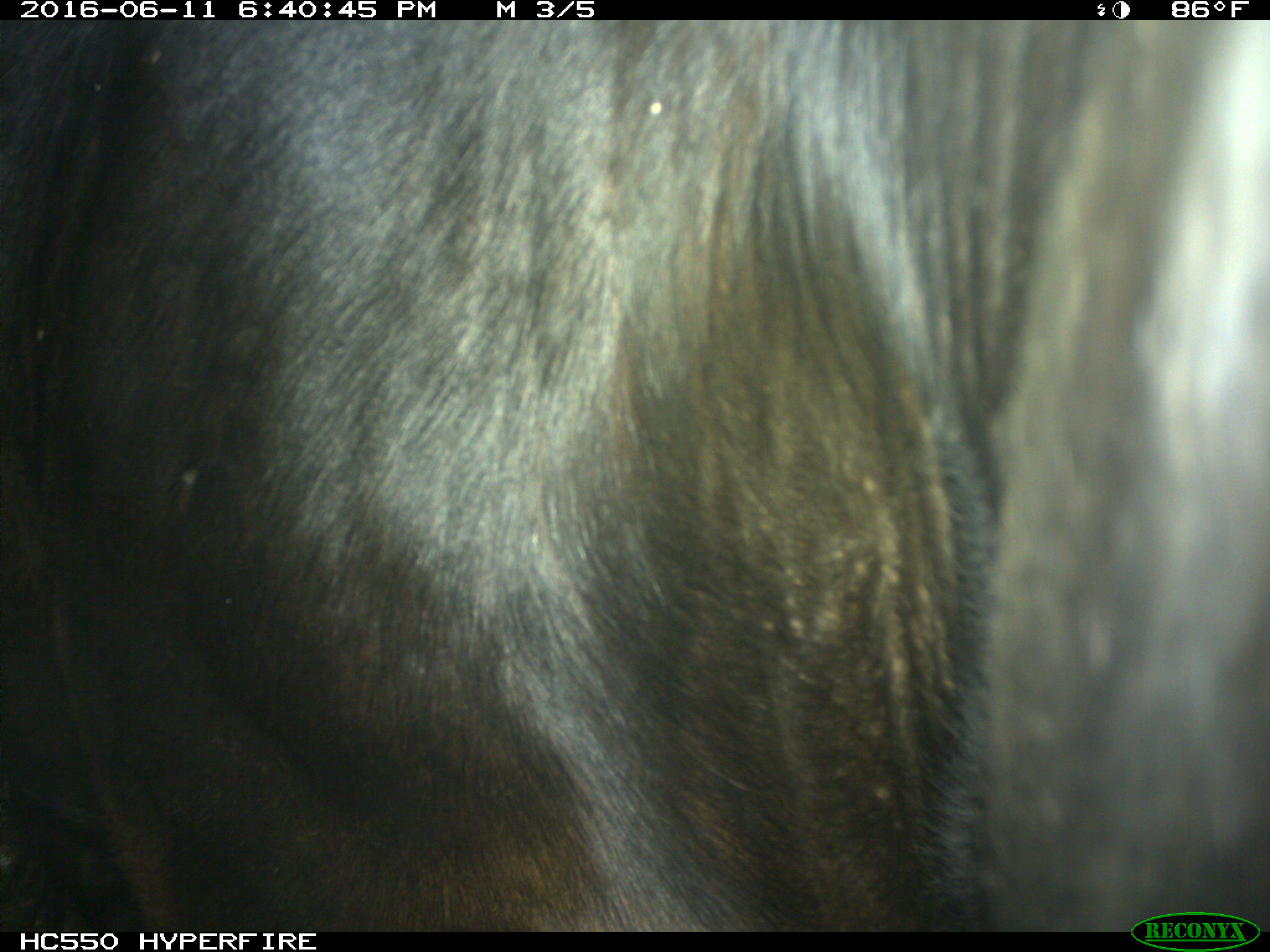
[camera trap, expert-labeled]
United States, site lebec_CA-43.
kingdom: Animalia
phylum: Chordata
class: Mammalia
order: Artiodactyla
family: Bovidae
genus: Bos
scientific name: Bos taurus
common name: domestic cow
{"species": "Bos taurus (domestic cow)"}